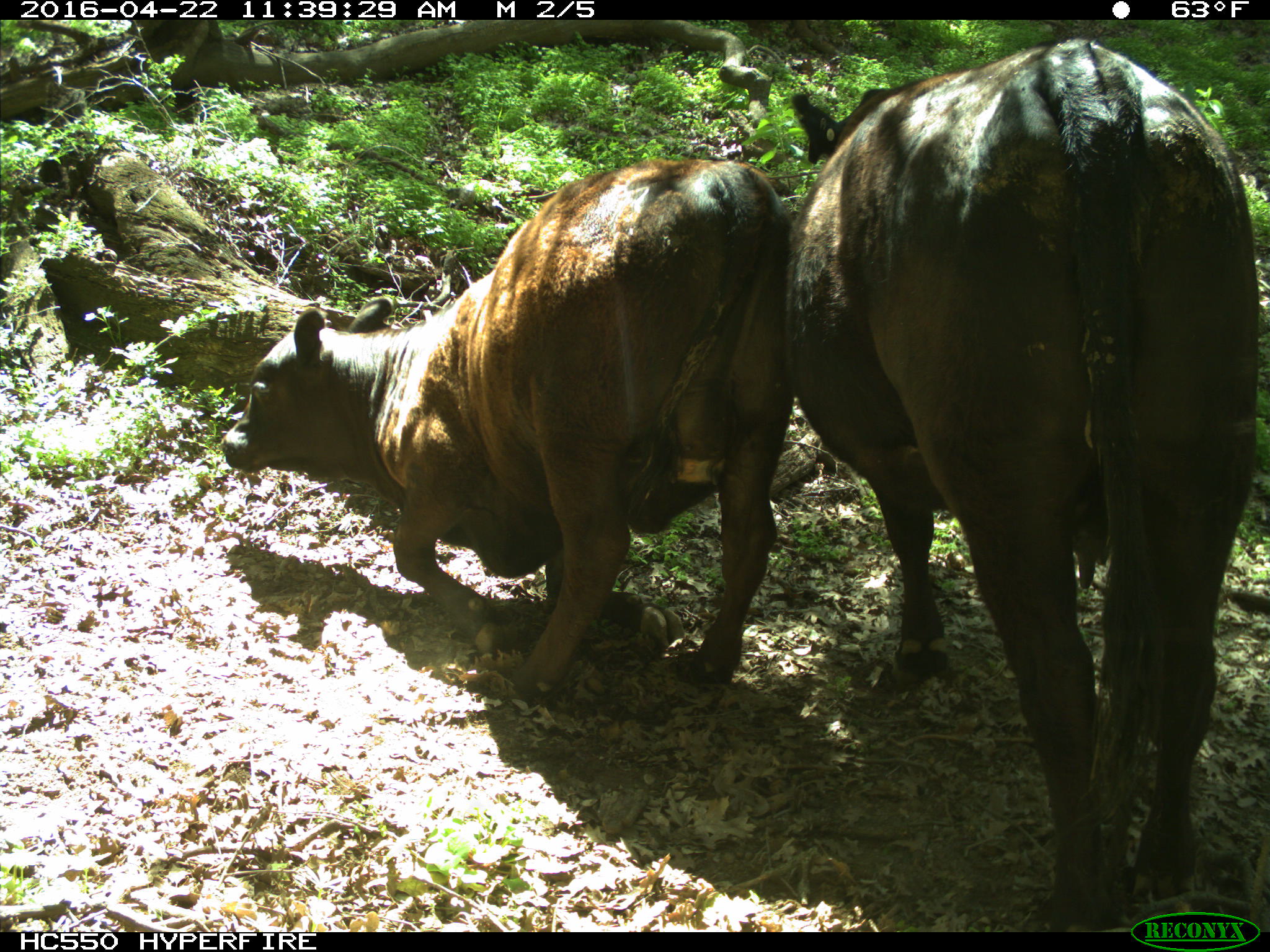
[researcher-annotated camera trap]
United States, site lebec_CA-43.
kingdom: Animalia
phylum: Chordata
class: Mammalia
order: Artiodactyla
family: Bovidae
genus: Bos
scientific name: Bos taurus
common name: domestic cow